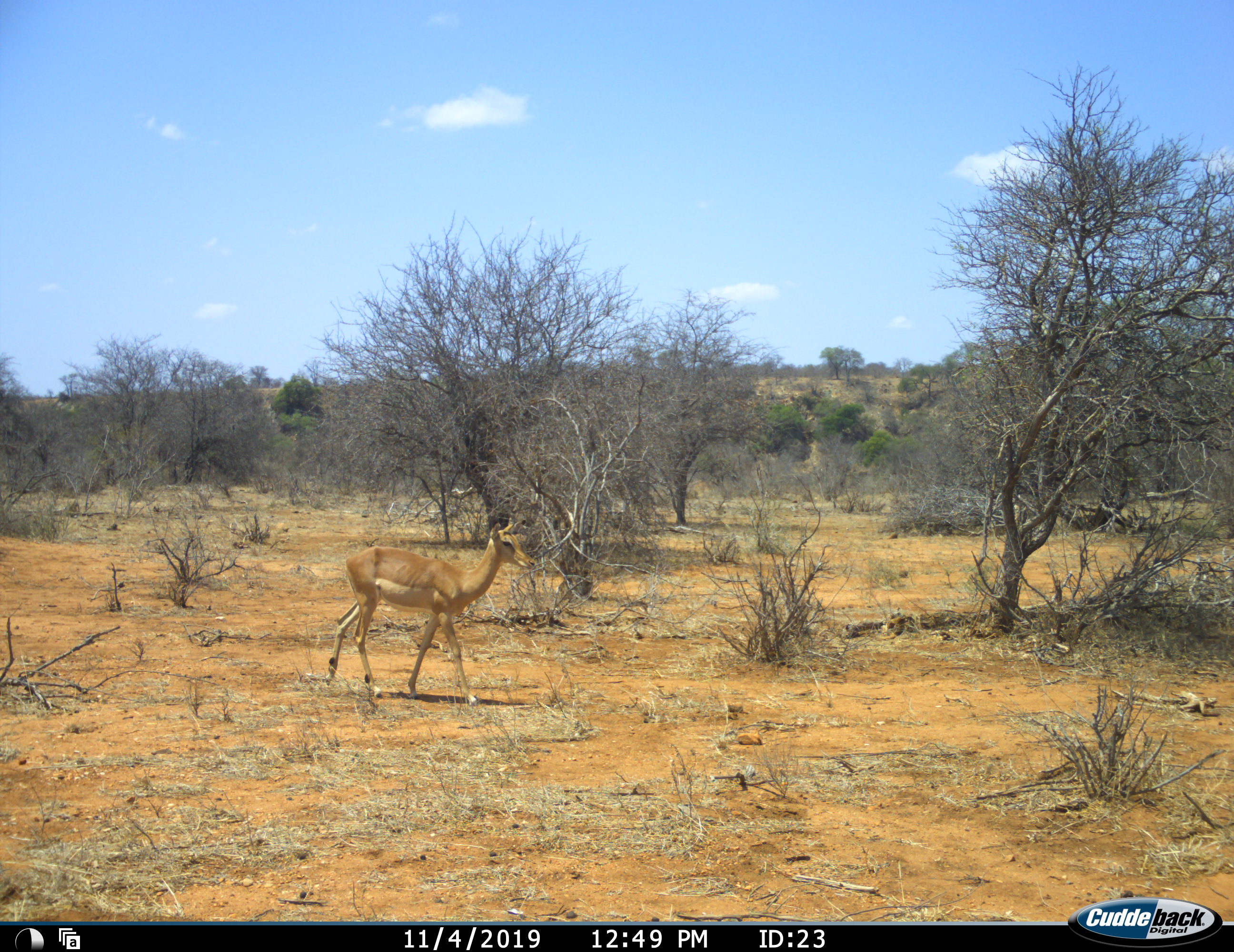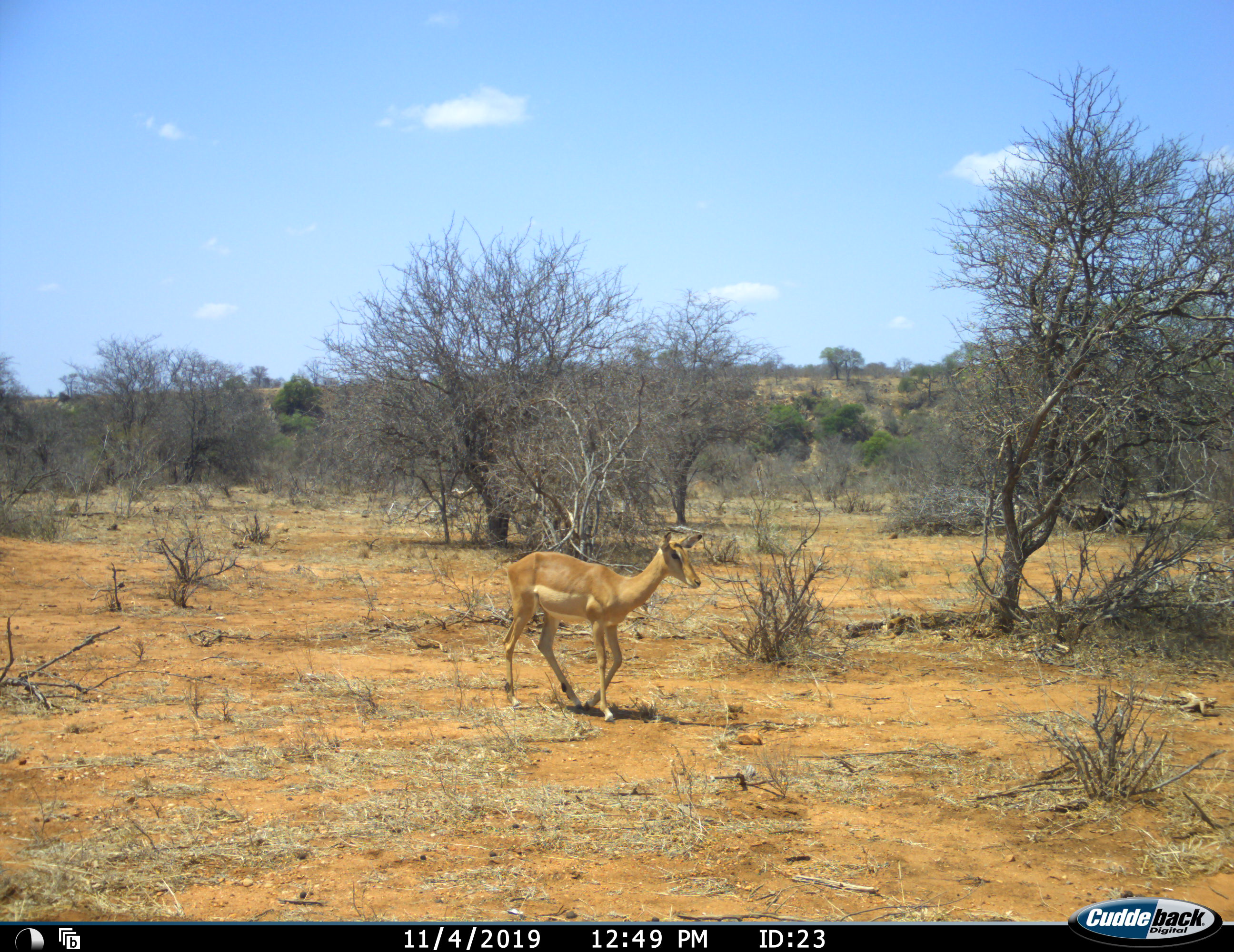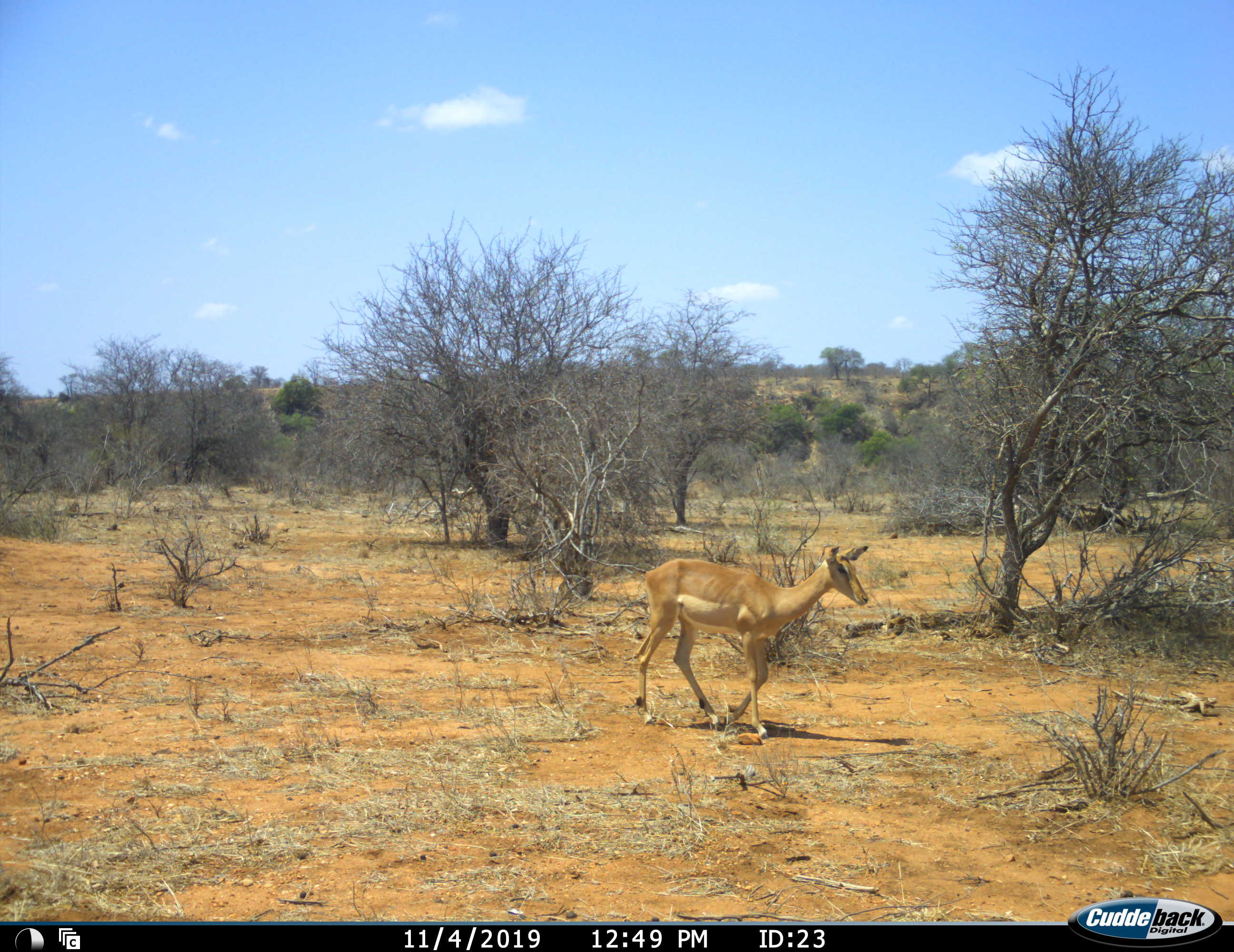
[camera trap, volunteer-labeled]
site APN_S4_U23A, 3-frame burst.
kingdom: Animalia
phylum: Chordata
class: Mammalia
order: Artiodactyla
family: Bovidae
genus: Aepyceros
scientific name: Aepyceros melampus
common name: impala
Impala (Aepyceros melampus), count 1. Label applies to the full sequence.